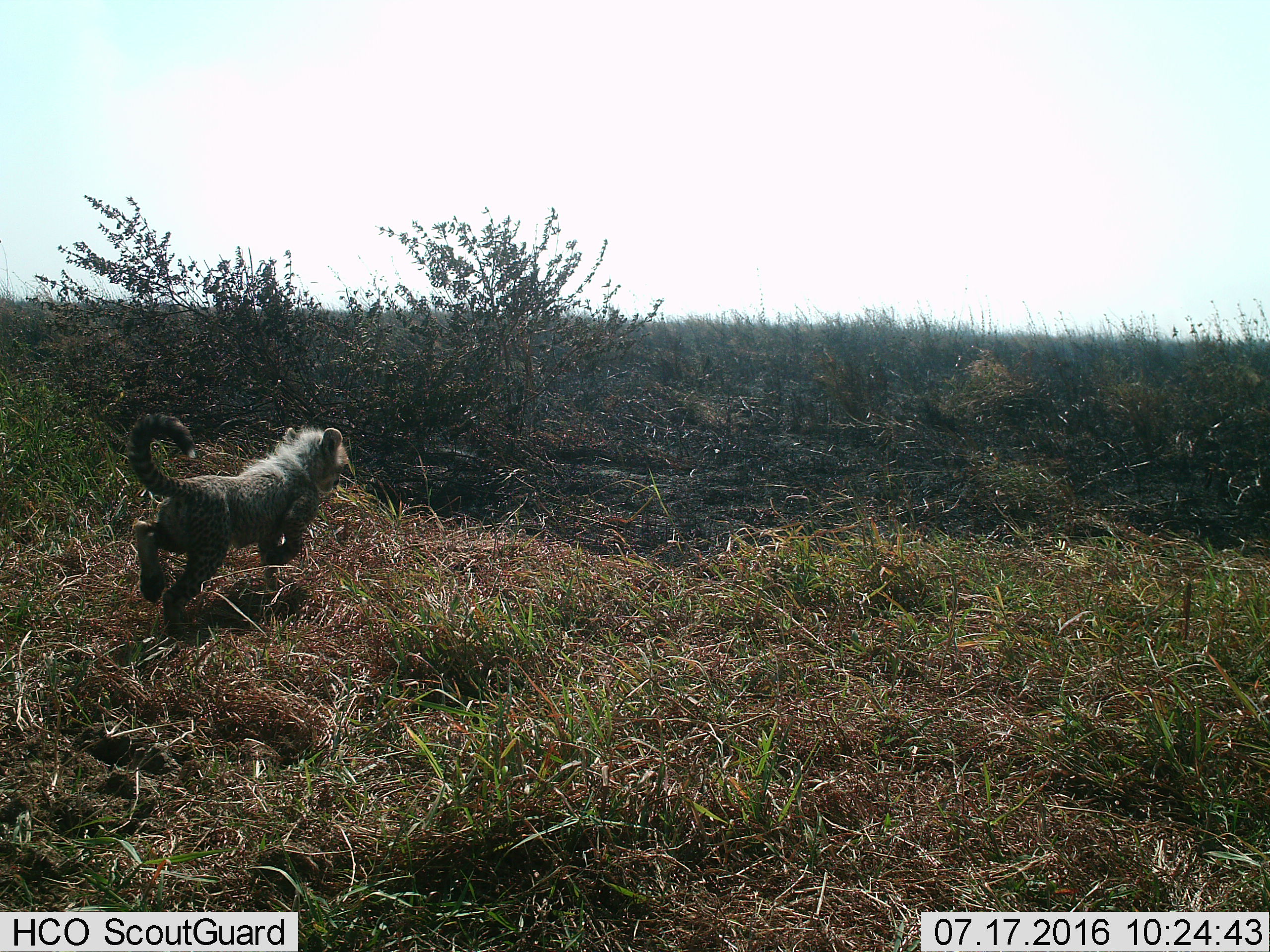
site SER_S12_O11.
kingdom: Animalia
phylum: Chordata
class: Mammalia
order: Carnivora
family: Felidae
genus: Acinonyx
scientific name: Acinonyx jubatus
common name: cheetah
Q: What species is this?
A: Cheetah (Acinonyx jubatus).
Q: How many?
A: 1.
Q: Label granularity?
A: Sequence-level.